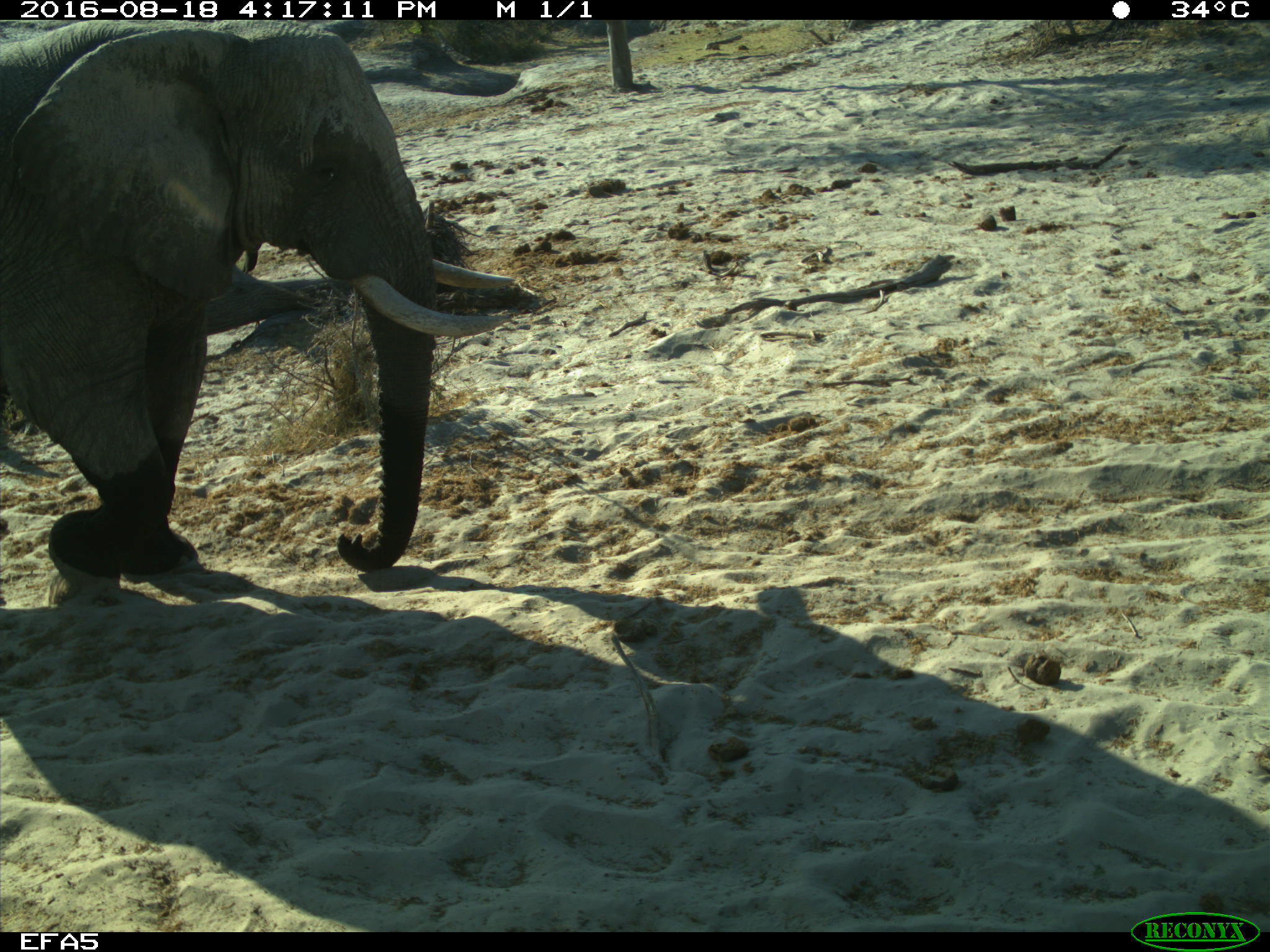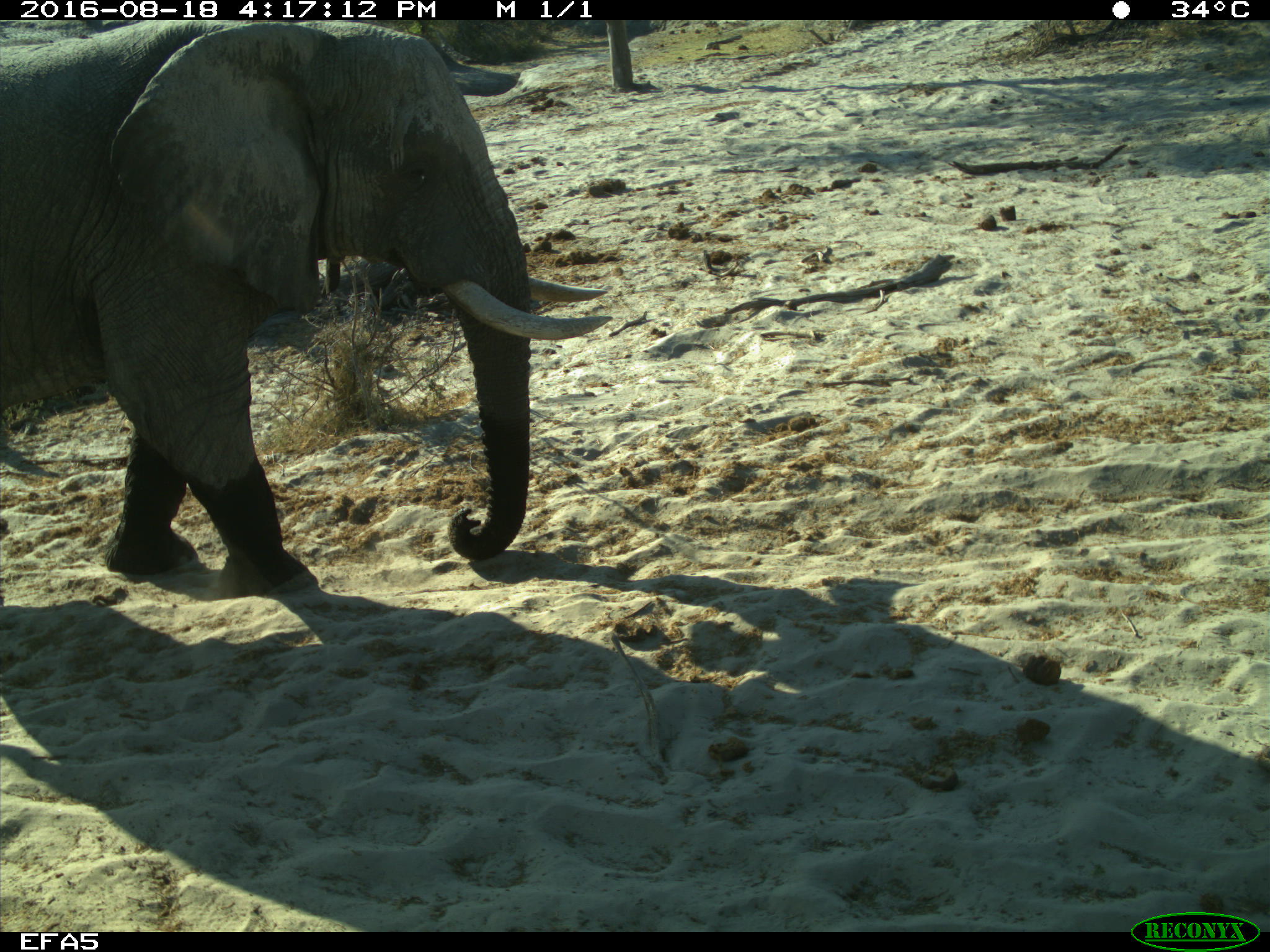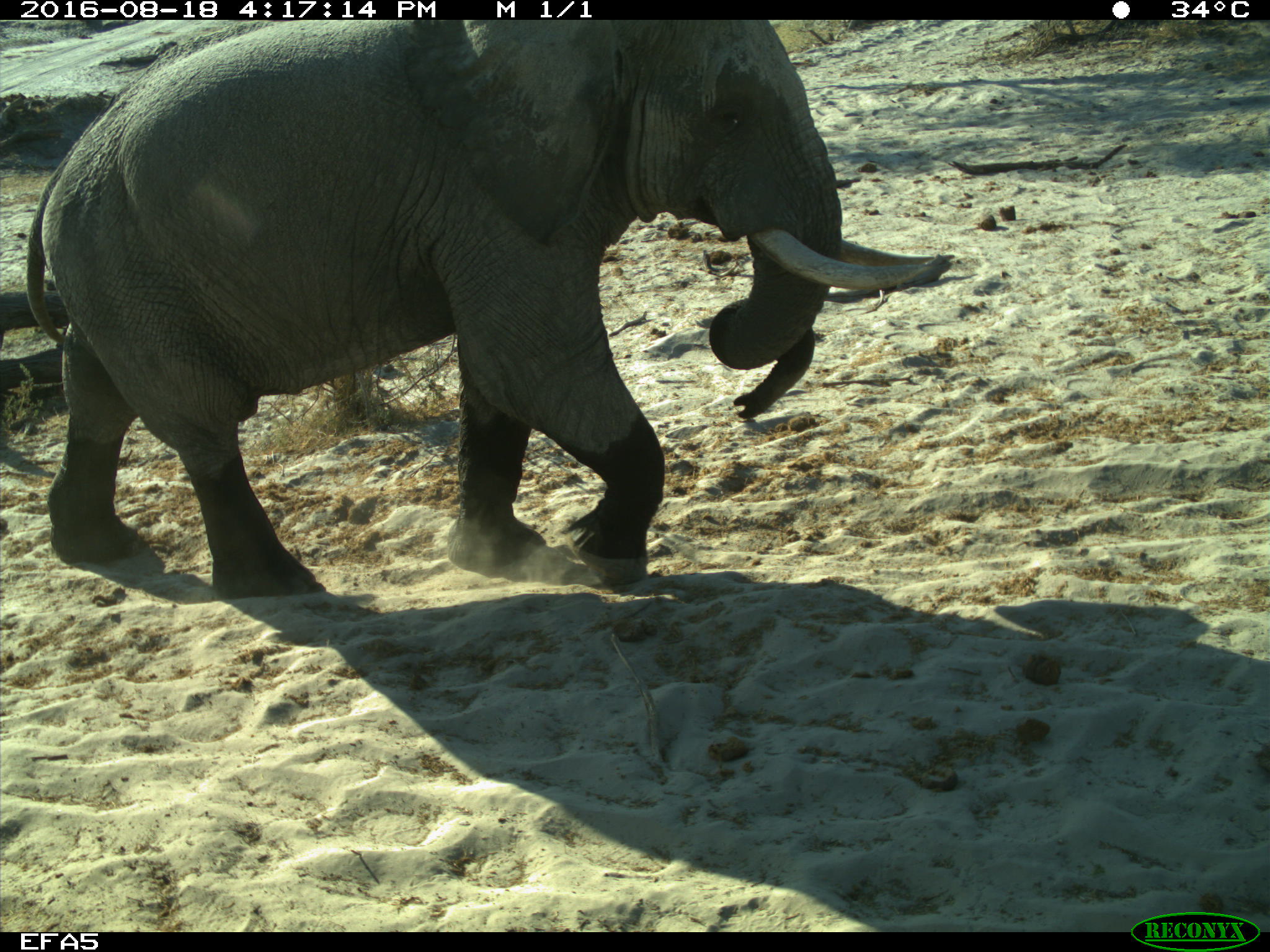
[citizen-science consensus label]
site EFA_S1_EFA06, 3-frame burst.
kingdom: Animalia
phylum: Chordata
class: Mammalia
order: Proboscidea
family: Elephantidae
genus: Loxodonta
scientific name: Loxodonta africana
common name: african bush elephant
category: elephant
Elephant (african bush elephant) (Loxodonta africana), count 1. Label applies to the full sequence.